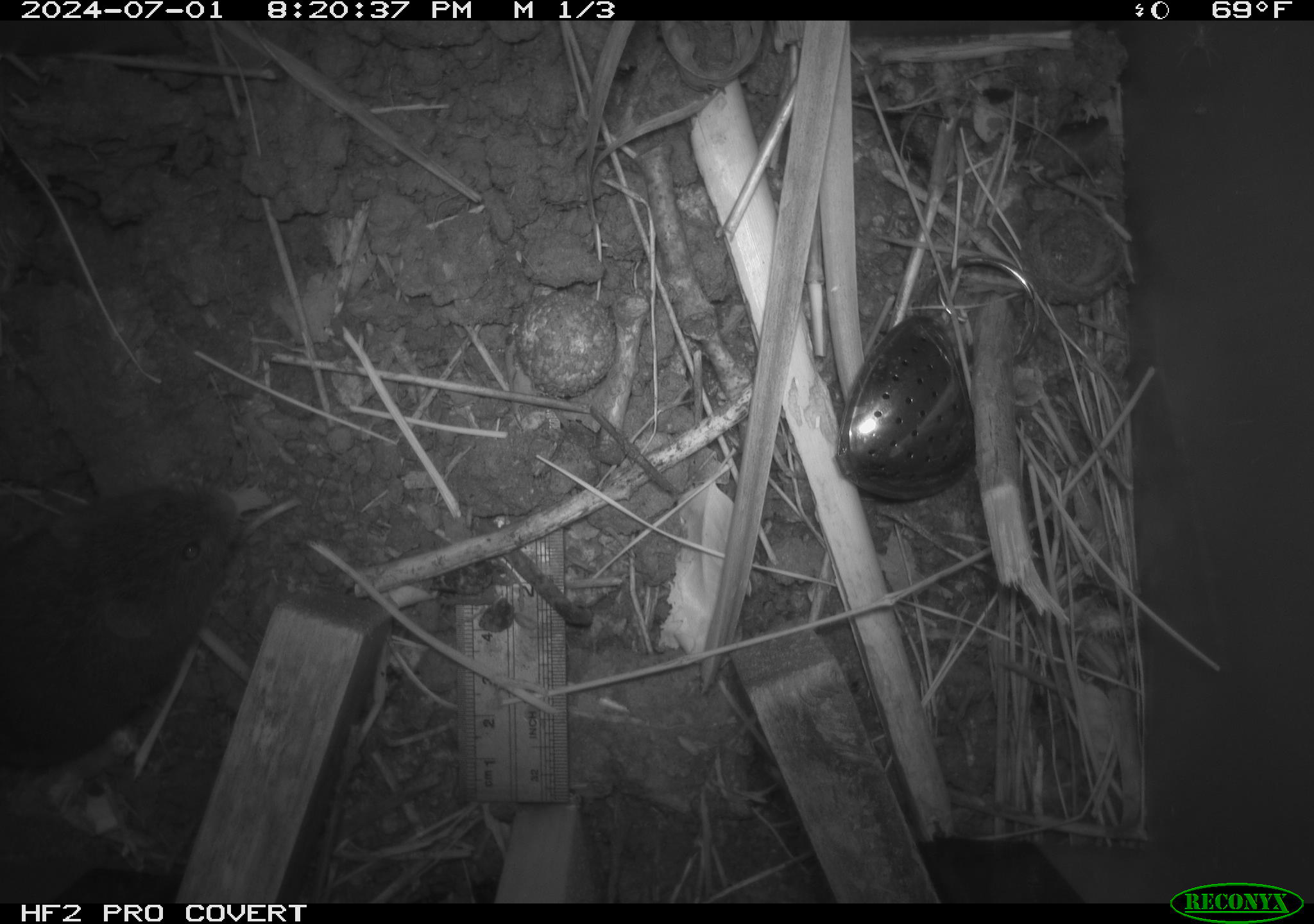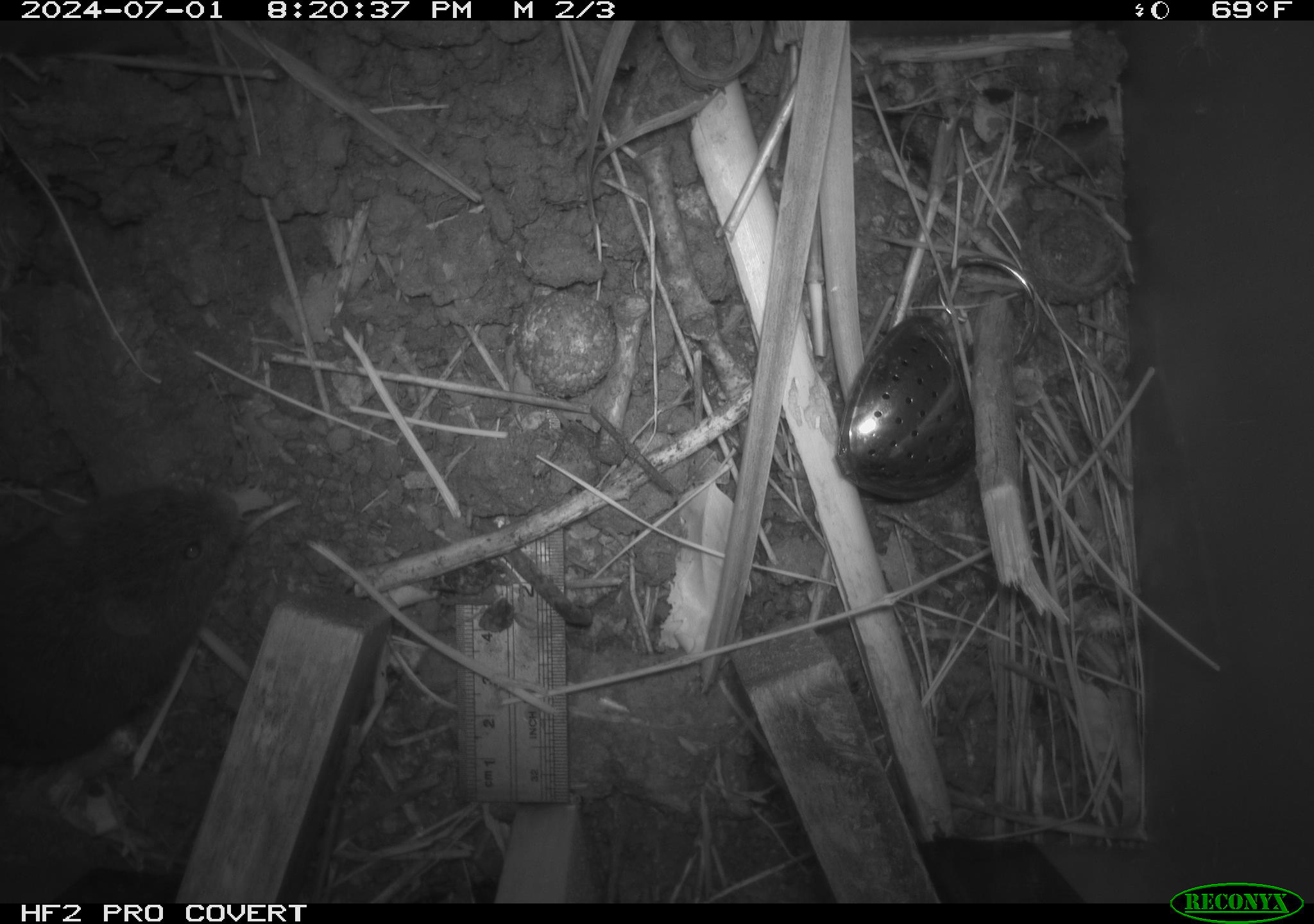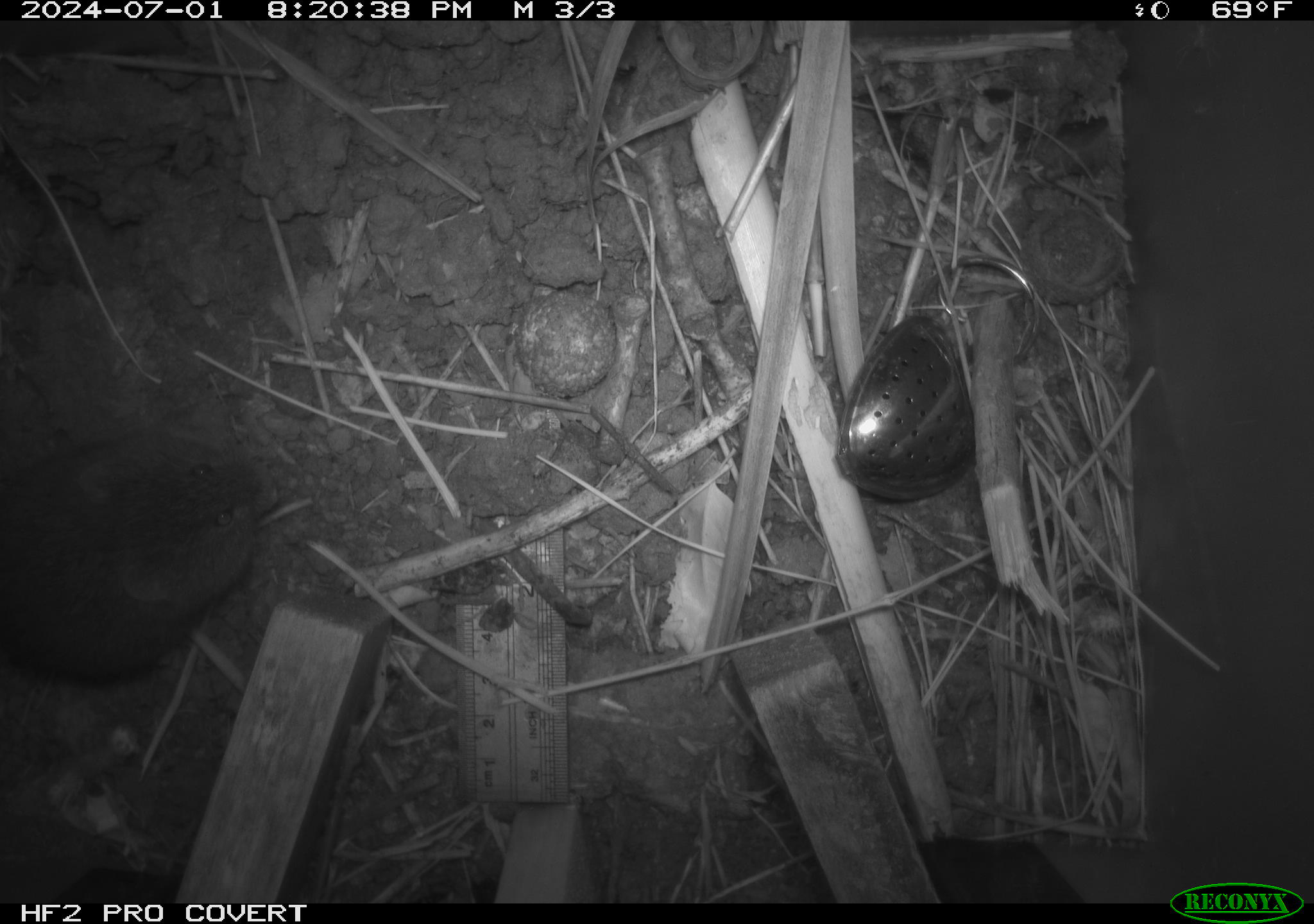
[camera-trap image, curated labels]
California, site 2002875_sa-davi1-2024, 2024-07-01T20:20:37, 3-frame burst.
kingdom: Animalia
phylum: Chordata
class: Mammalia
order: Rodentia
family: Cricetidae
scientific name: Arvicolinae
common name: voles, lemmings, and muskrats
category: arvicolinae subfamily